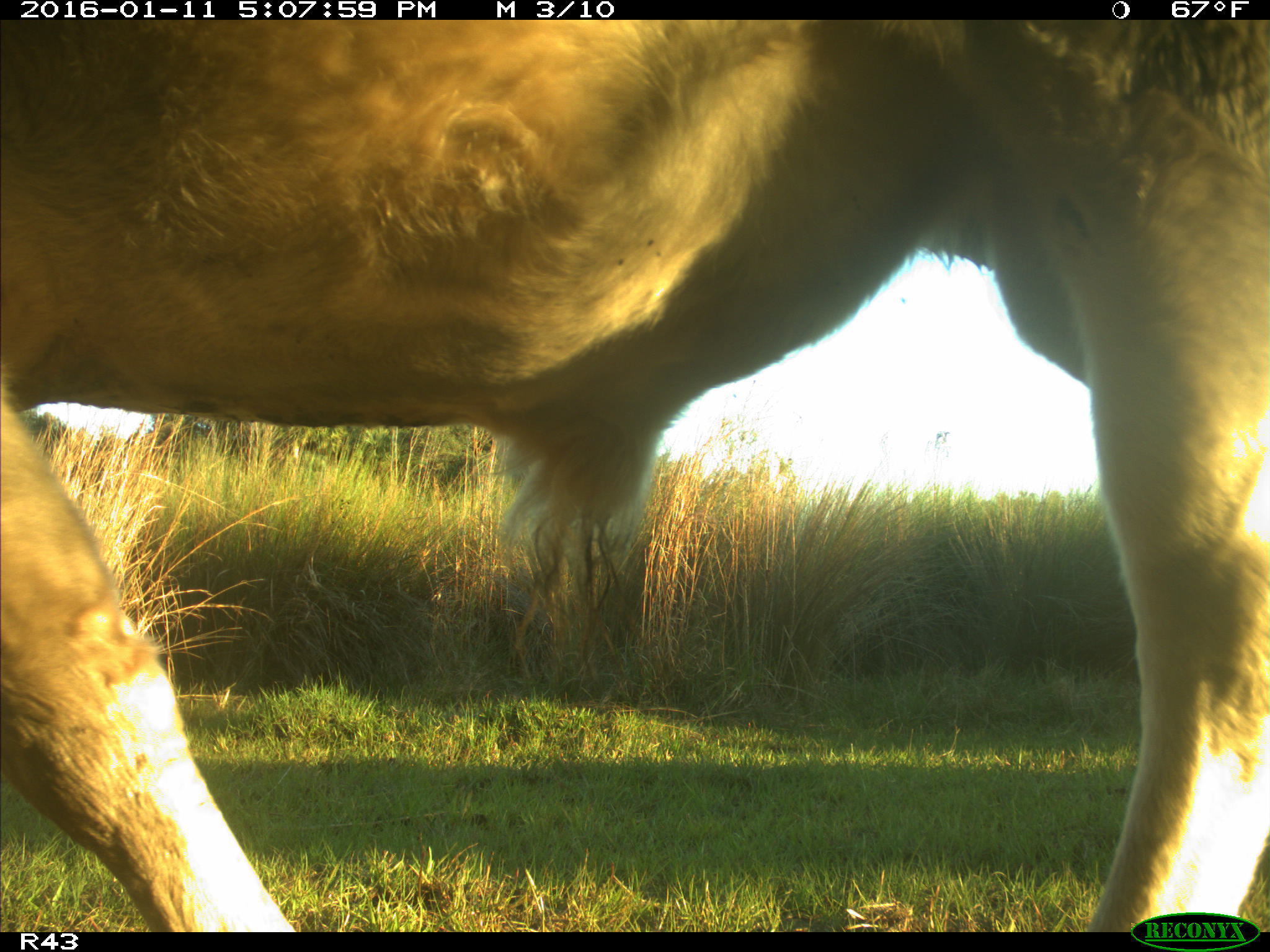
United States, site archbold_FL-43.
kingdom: Animalia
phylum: Chordata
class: Mammalia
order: Artiodactyla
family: Bovidae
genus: Bos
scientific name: Bos taurus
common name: domestic cow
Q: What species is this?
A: Bos taurus (domestic cow).